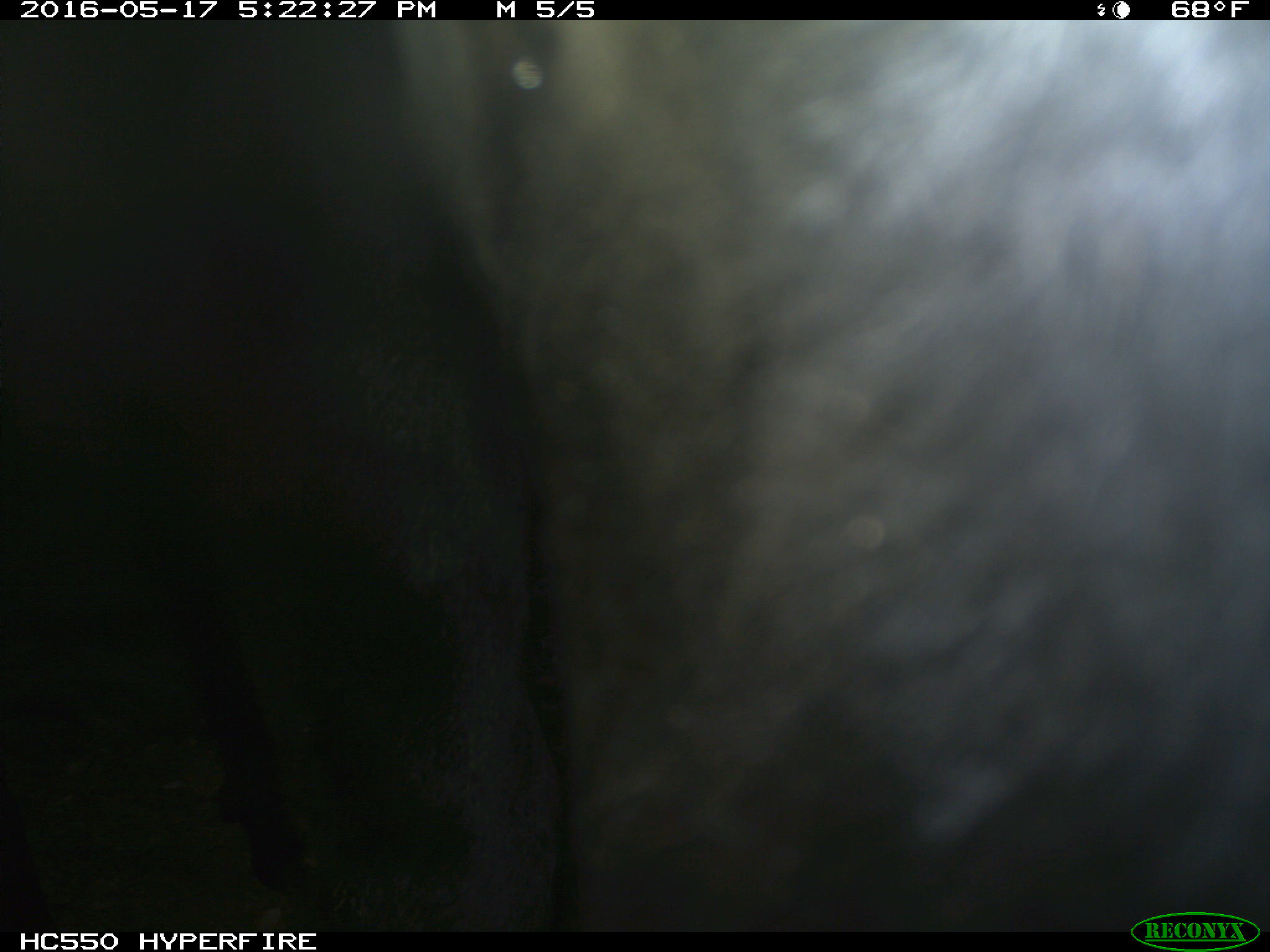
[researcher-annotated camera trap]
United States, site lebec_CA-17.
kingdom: Animalia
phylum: Chordata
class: Mammalia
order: Artiodactyla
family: Bovidae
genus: Bos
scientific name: Bos taurus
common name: domestic cow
Bos taurus (domestic cow).